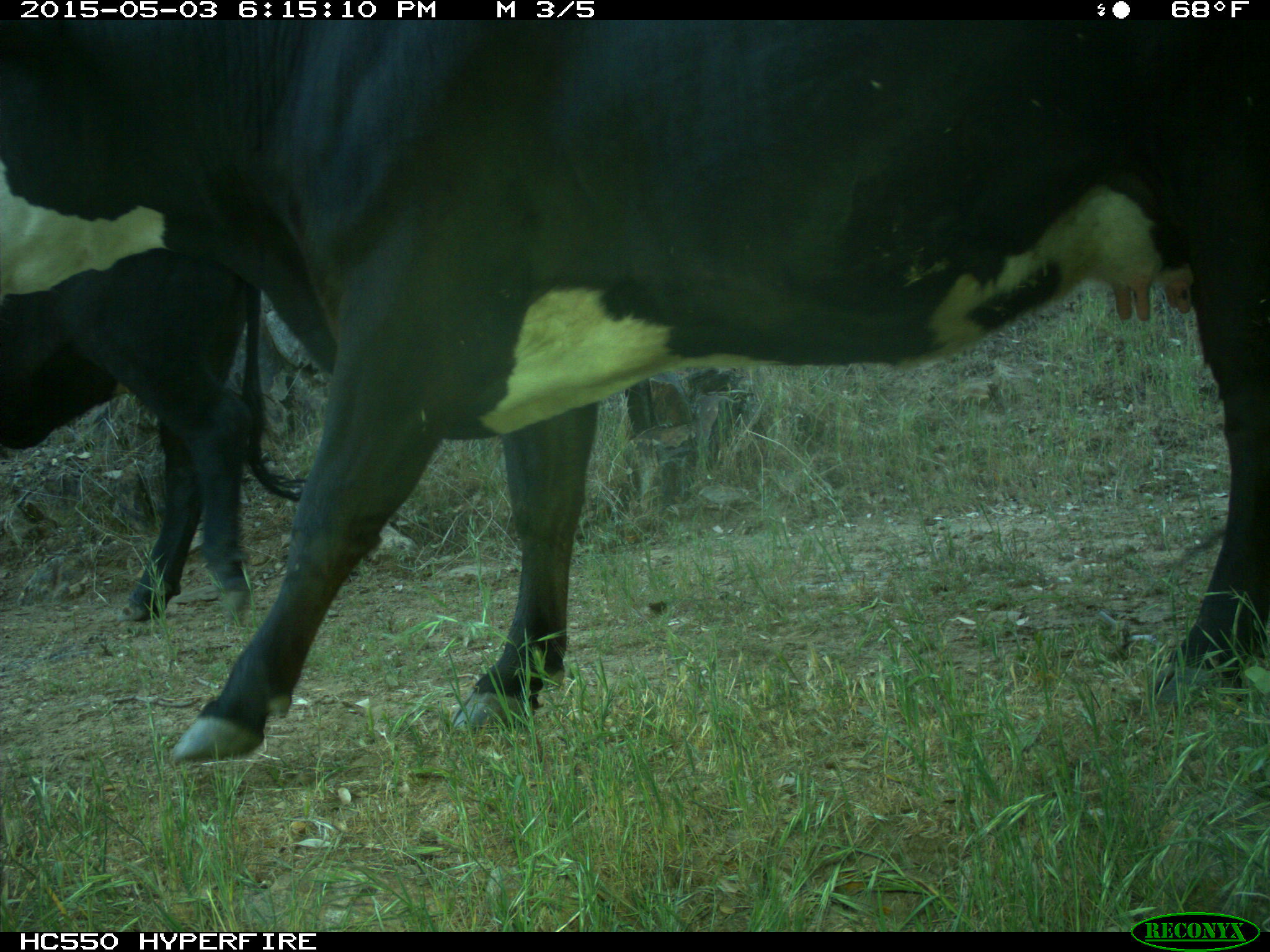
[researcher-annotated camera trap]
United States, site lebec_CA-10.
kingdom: Animalia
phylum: Chordata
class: Mammalia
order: Artiodactyla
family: Bovidae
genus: Bos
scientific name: Bos taurus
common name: domestic cow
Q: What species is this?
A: Bos taurus (domestic cow).